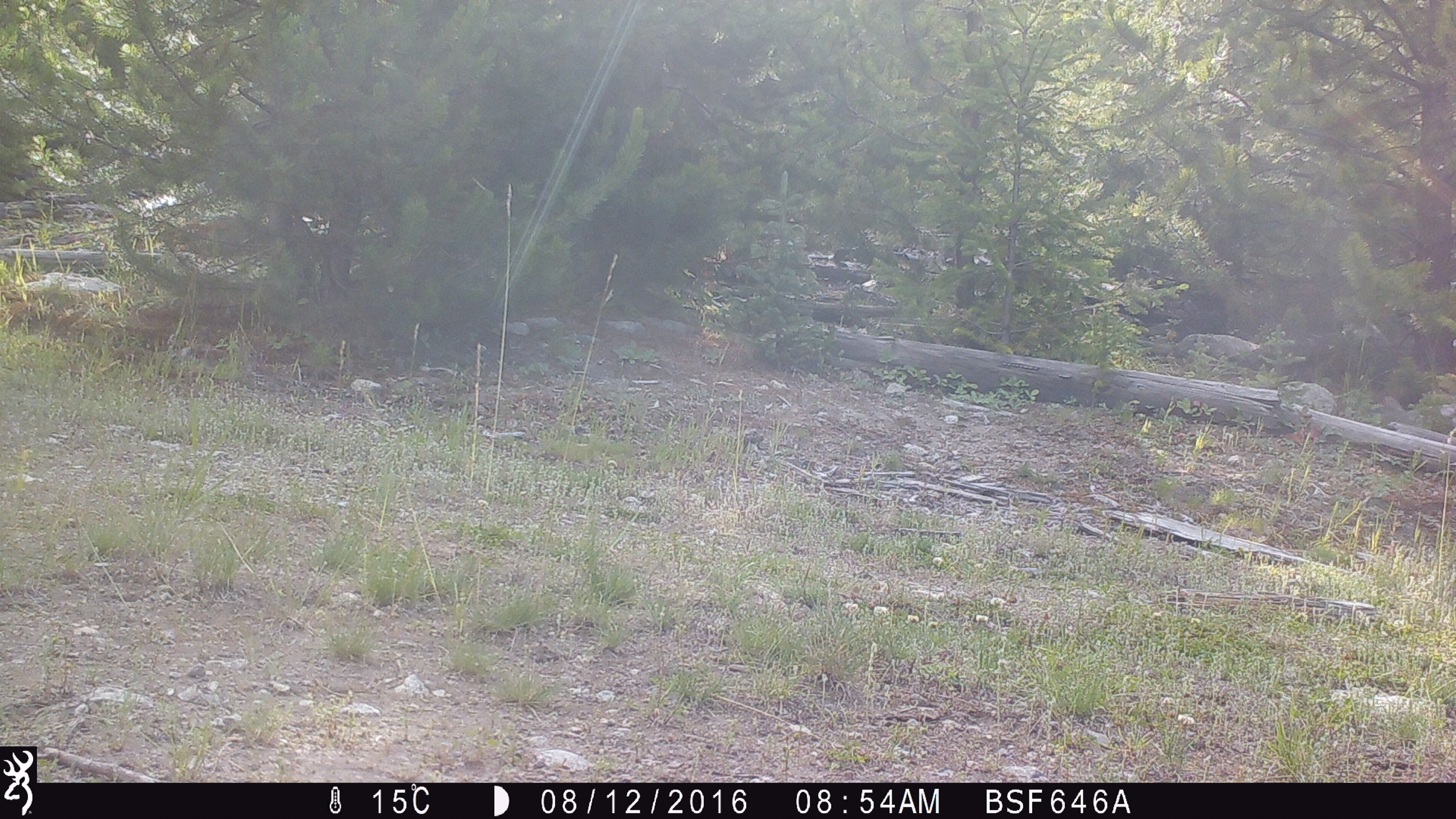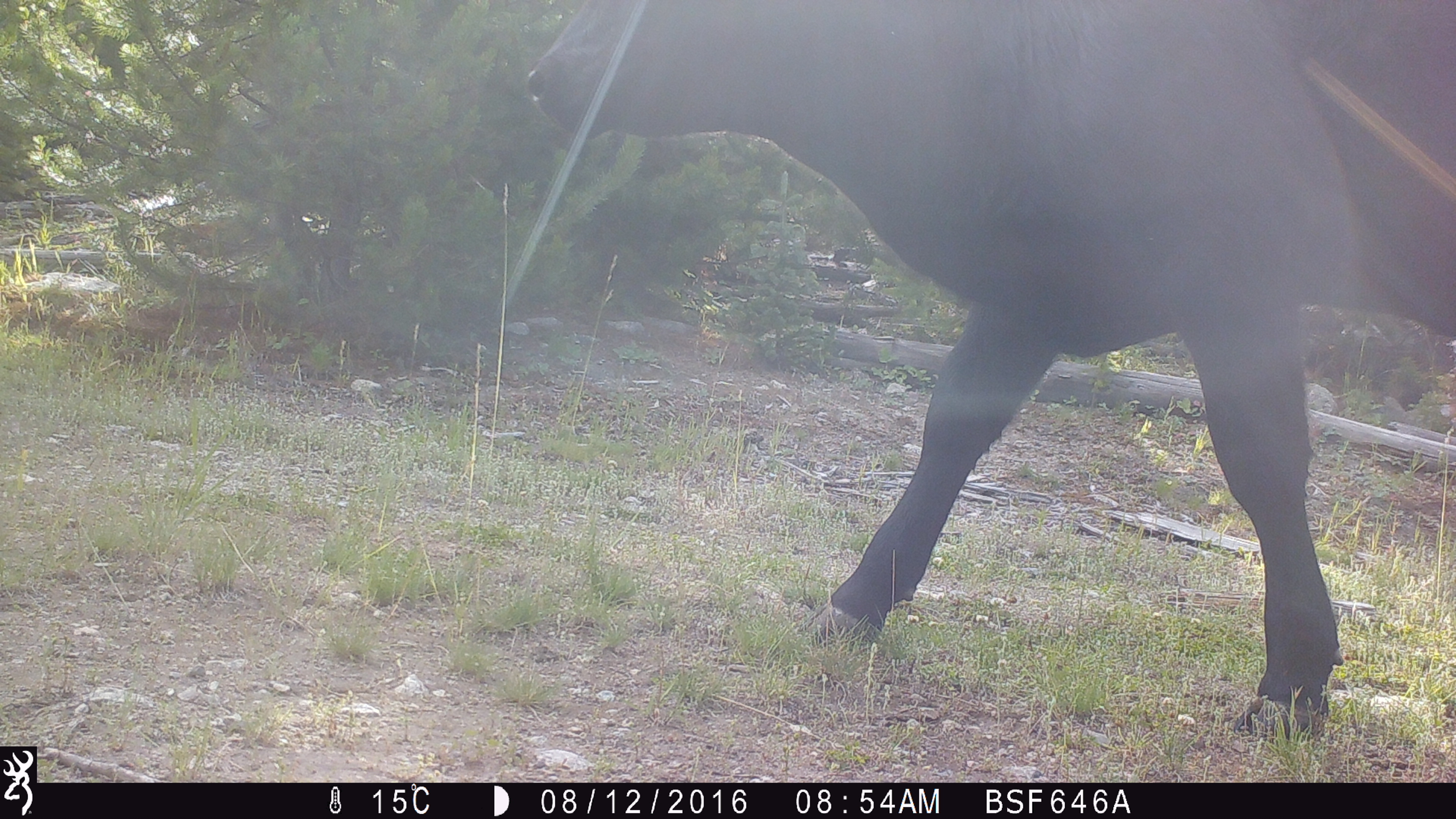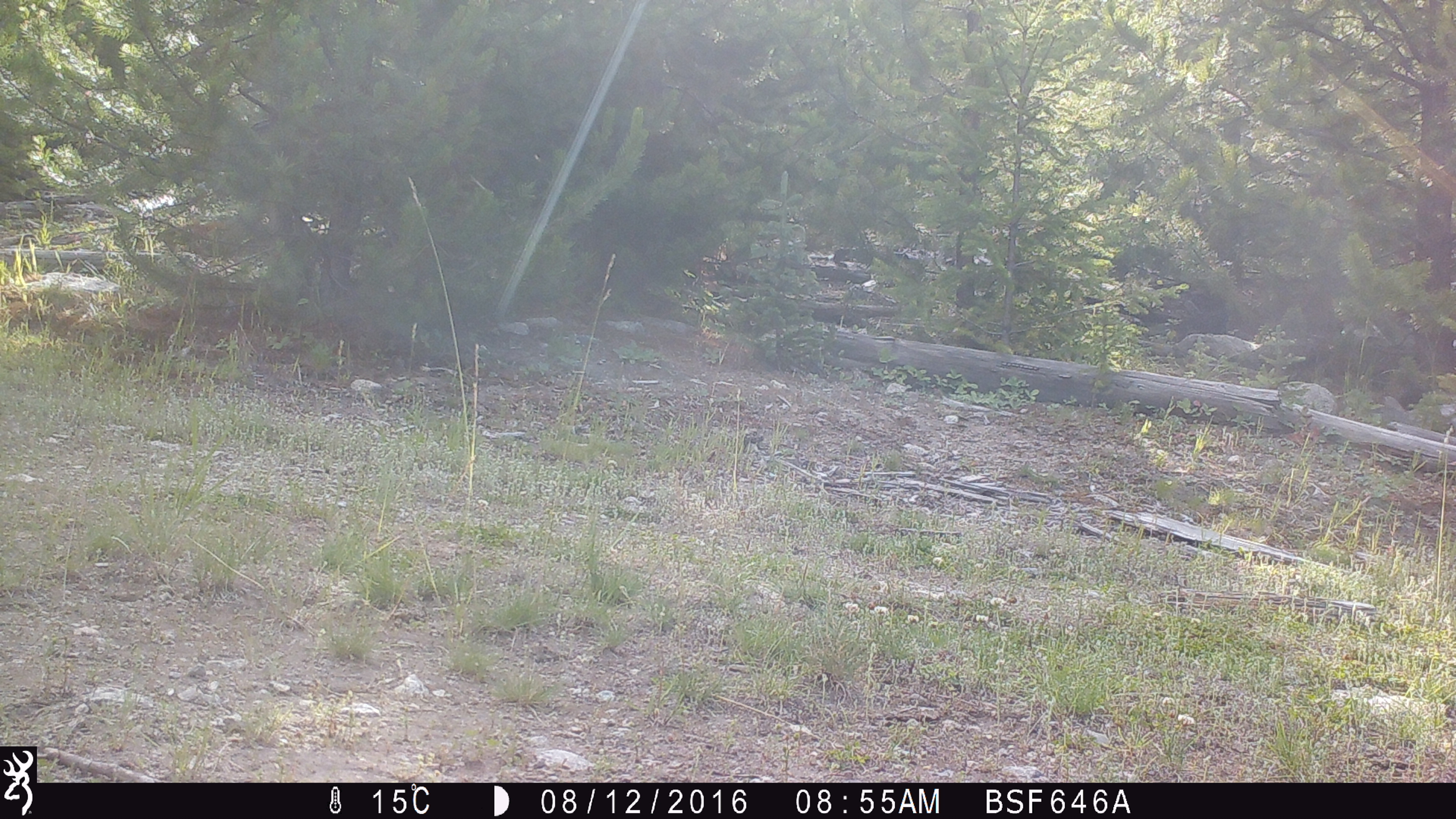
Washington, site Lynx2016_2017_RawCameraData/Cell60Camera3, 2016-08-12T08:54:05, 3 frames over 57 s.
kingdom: Animalia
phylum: Chordata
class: Mammalia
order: Artiodactyla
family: Bovidae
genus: Bos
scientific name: Bos taurus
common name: domestic cattle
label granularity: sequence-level